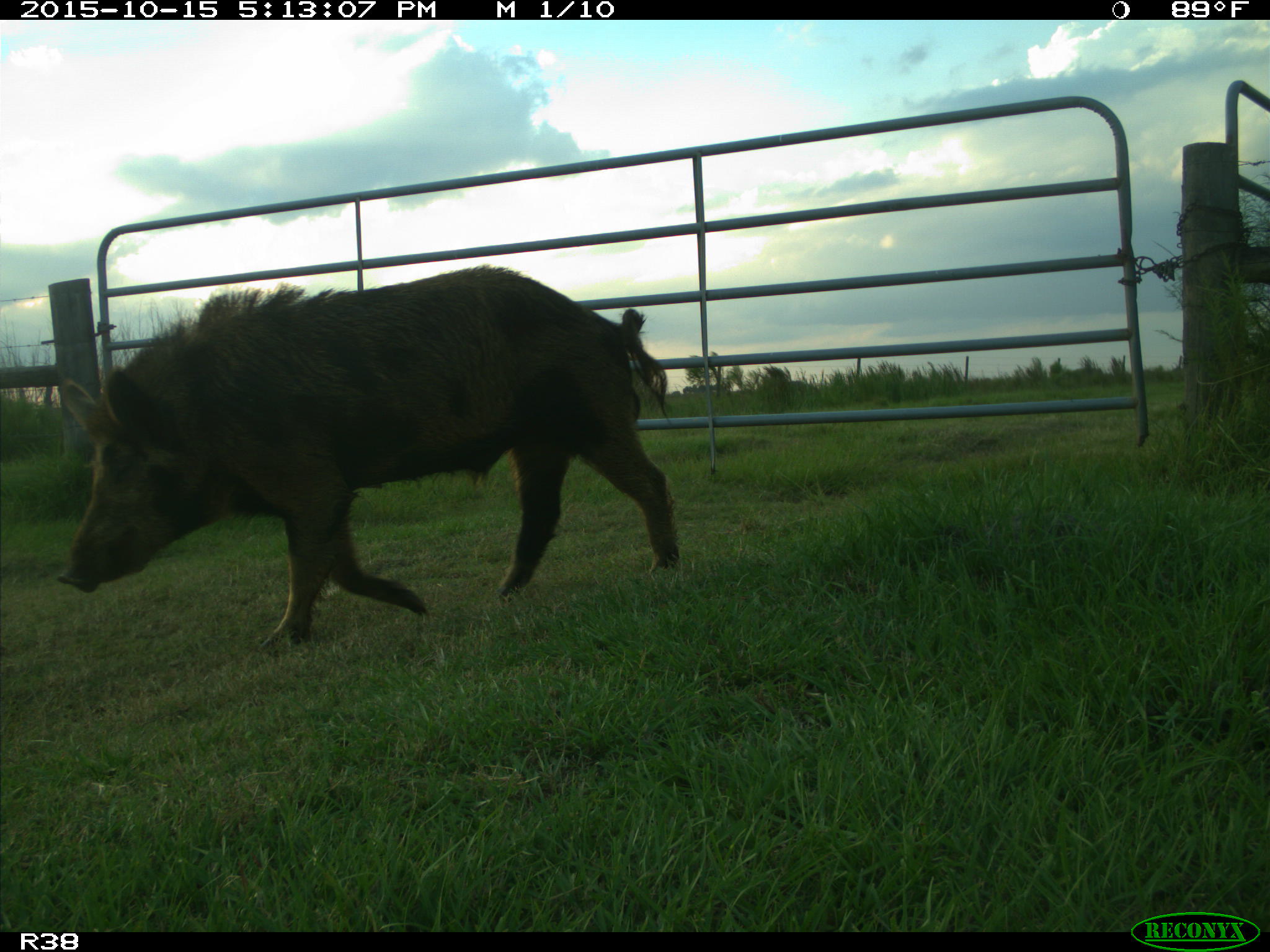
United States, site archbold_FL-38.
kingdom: Animalia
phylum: Chordata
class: Mammalia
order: Artiodactyla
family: Suidae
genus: Sus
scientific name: Sus scrofa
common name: wild boar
Sus scrofa (wild boar).